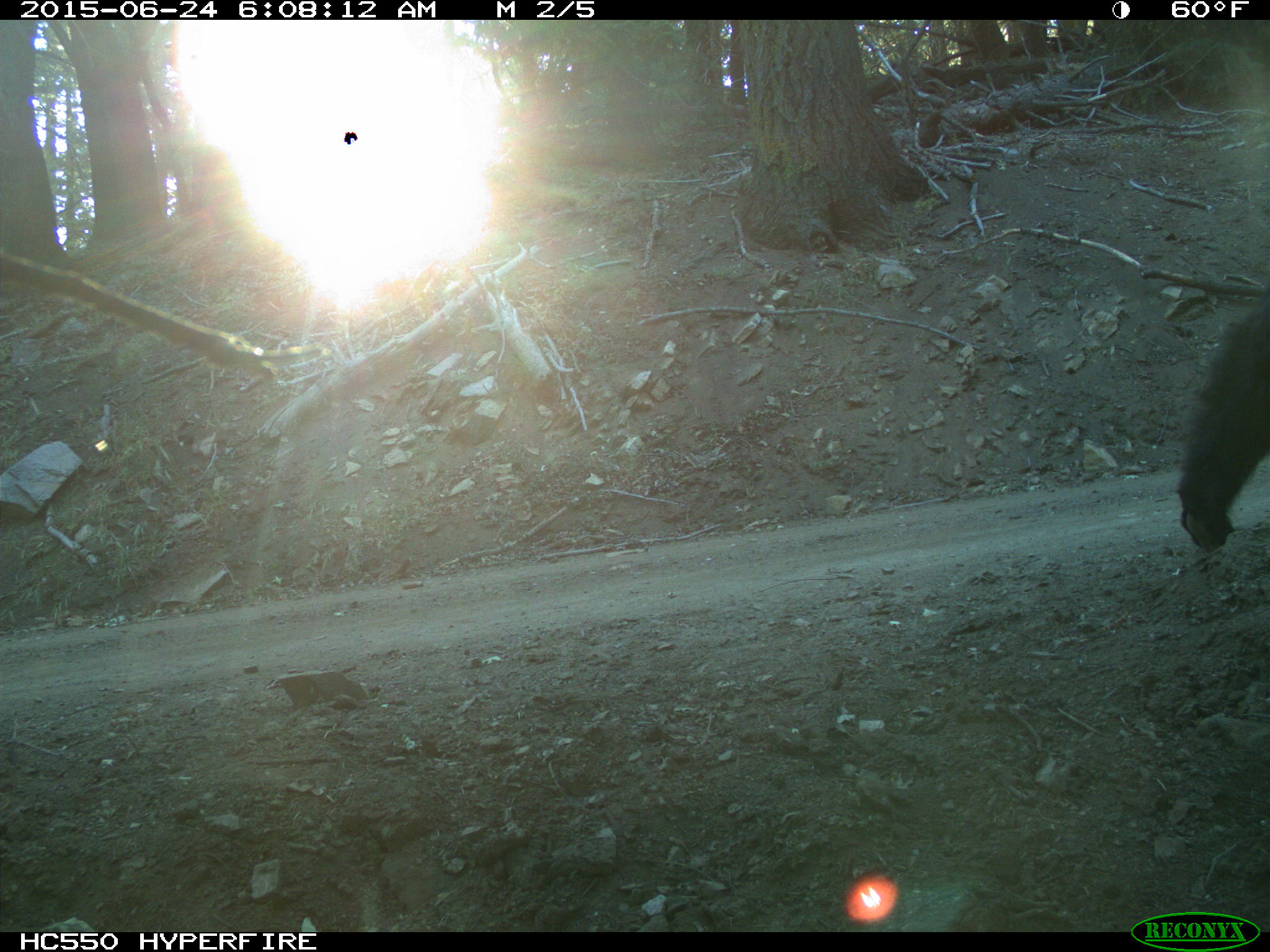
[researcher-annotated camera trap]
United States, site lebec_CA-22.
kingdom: Animalia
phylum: Chordata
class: Mammalia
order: Carnivora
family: Ursidae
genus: Ursus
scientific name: Ursus americanus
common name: american black bear